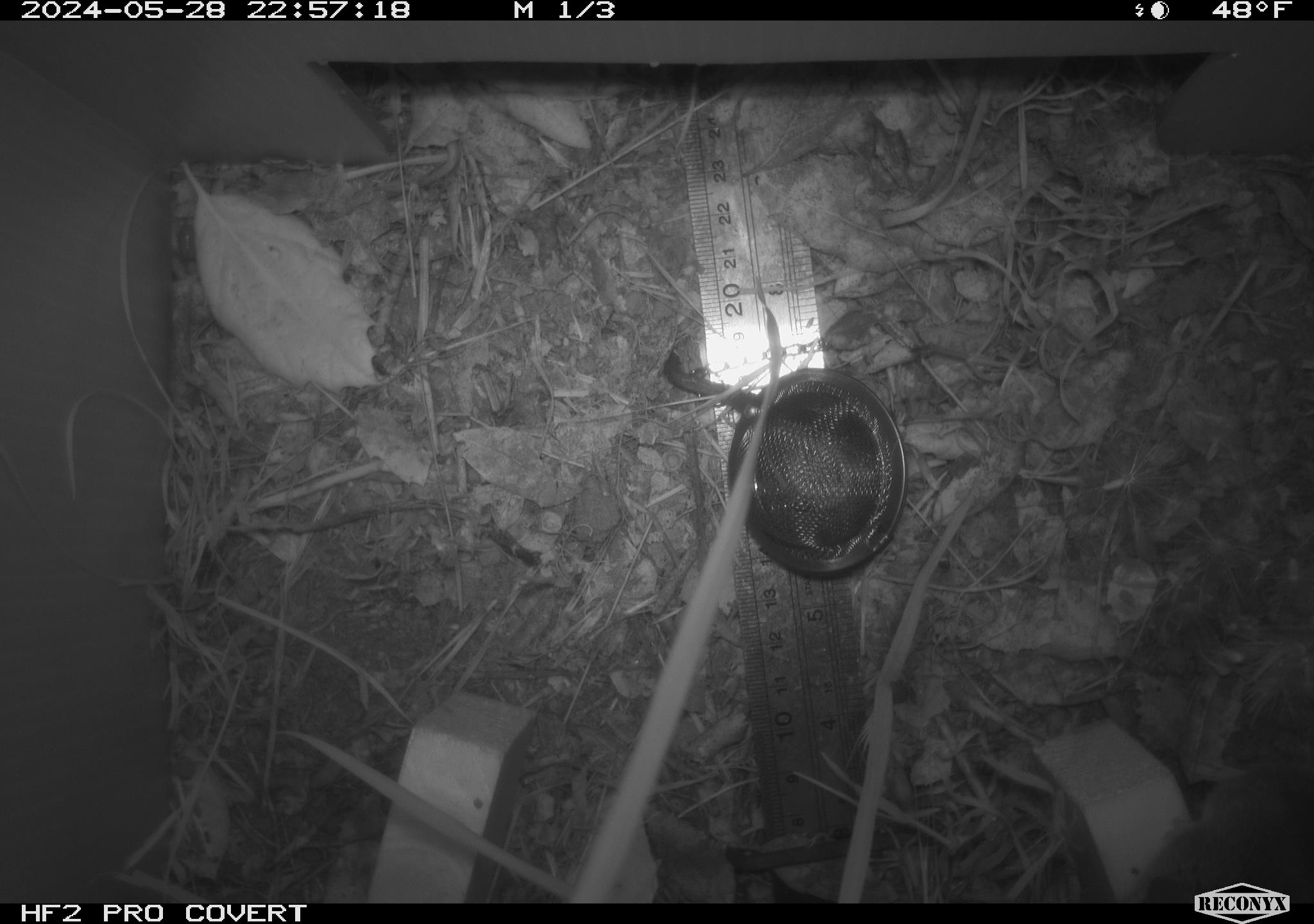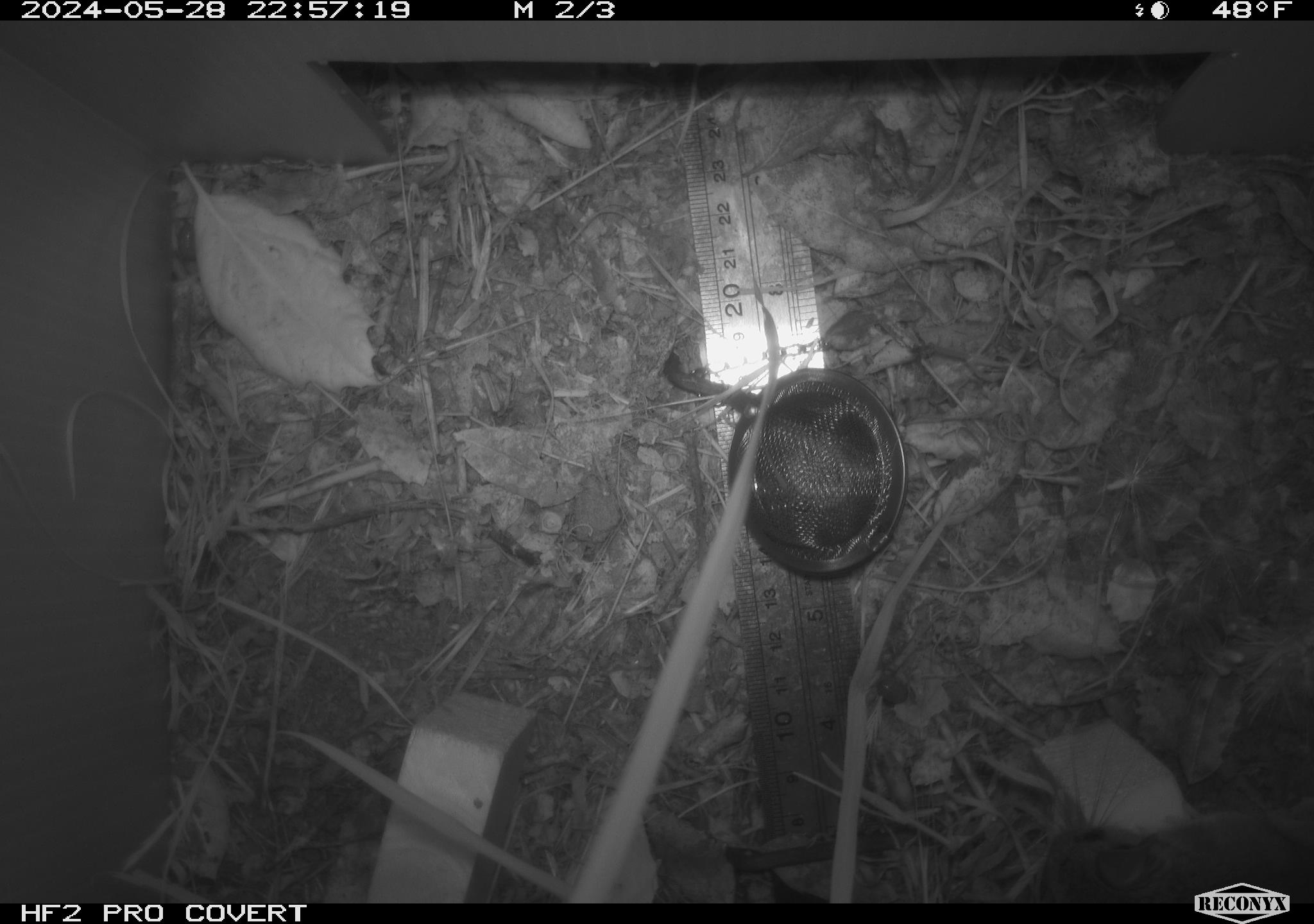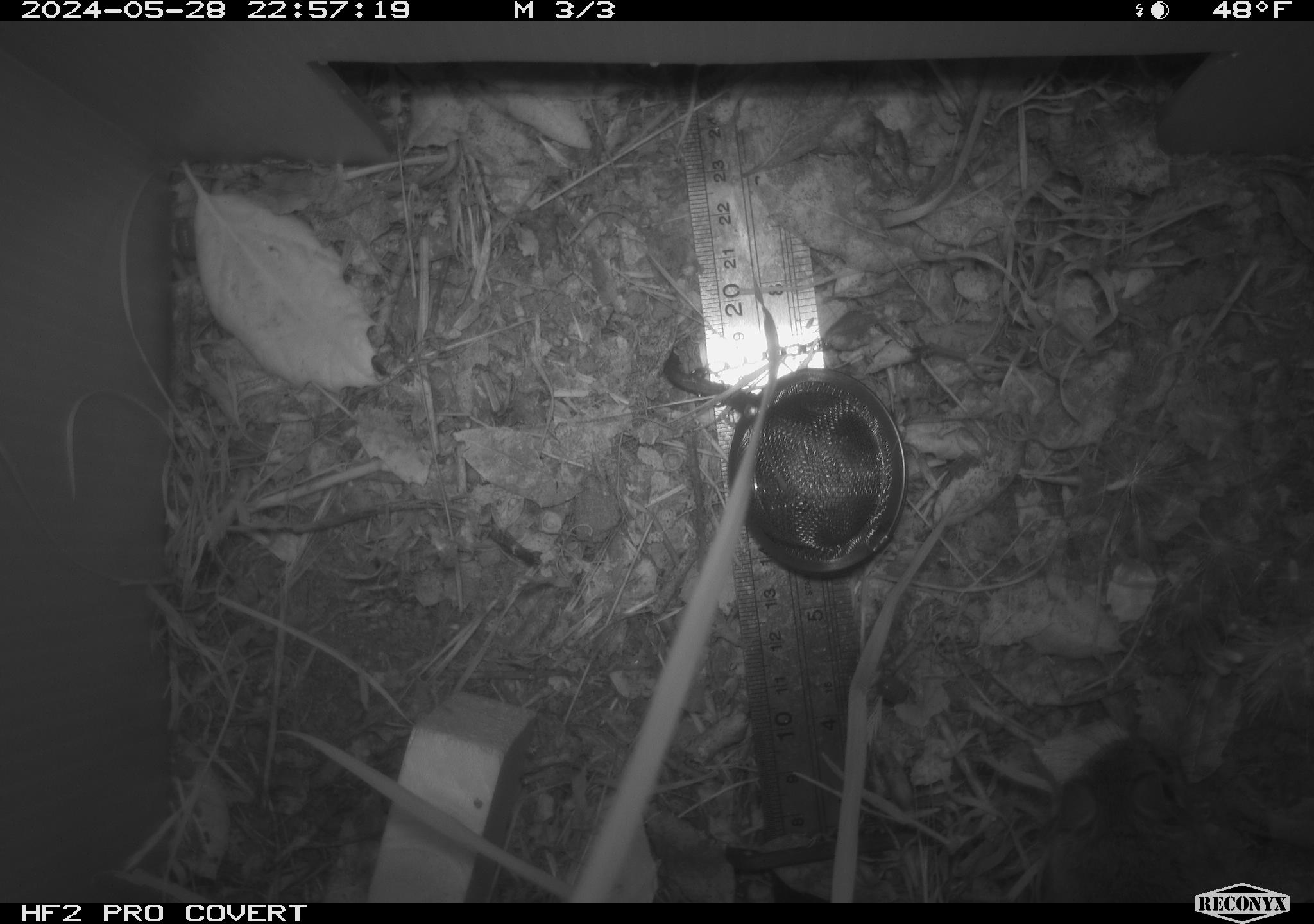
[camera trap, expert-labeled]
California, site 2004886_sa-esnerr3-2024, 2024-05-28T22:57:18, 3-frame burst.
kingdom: Animalia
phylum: Chordata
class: Mammalia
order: Rodentia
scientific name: Rodentia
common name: rodent